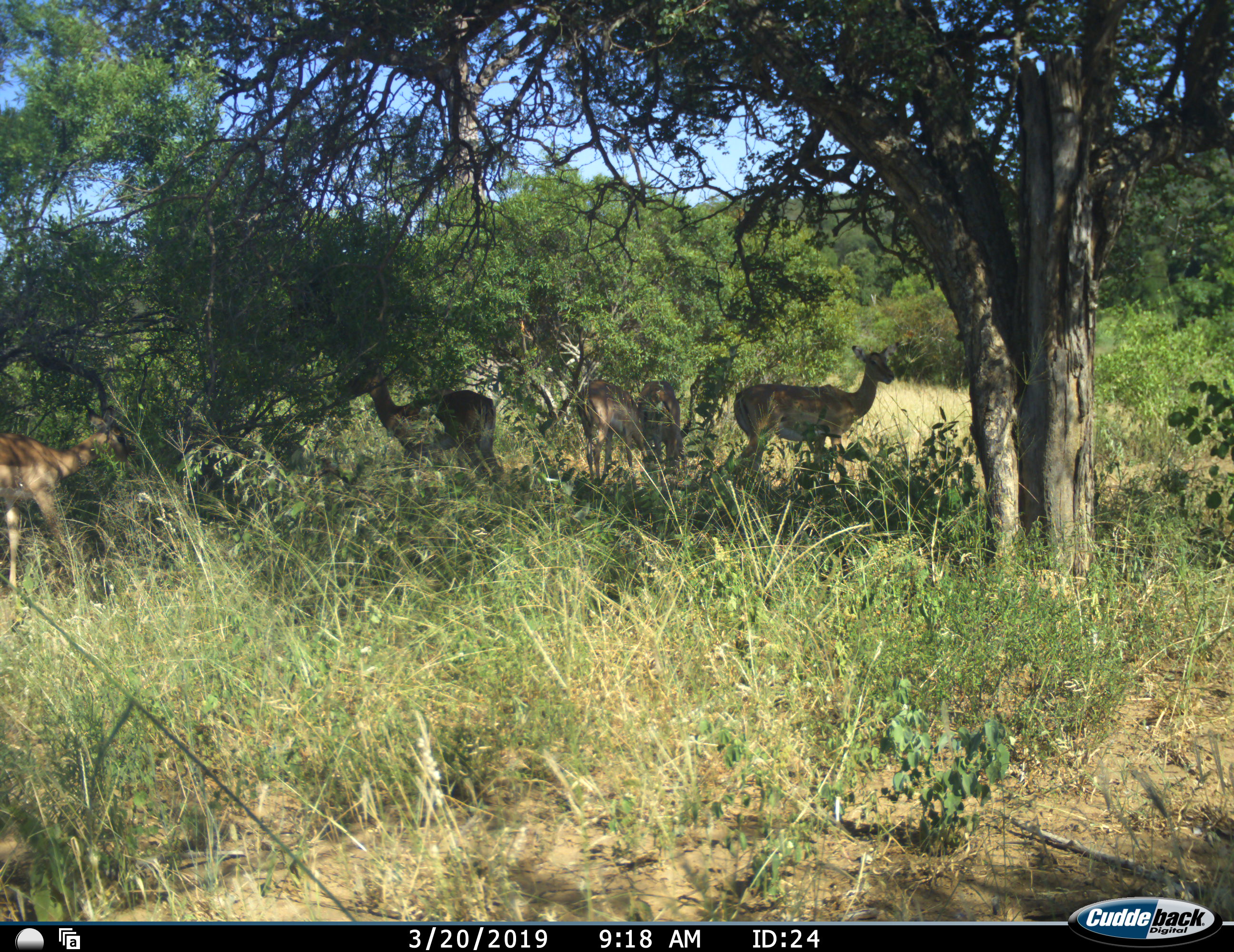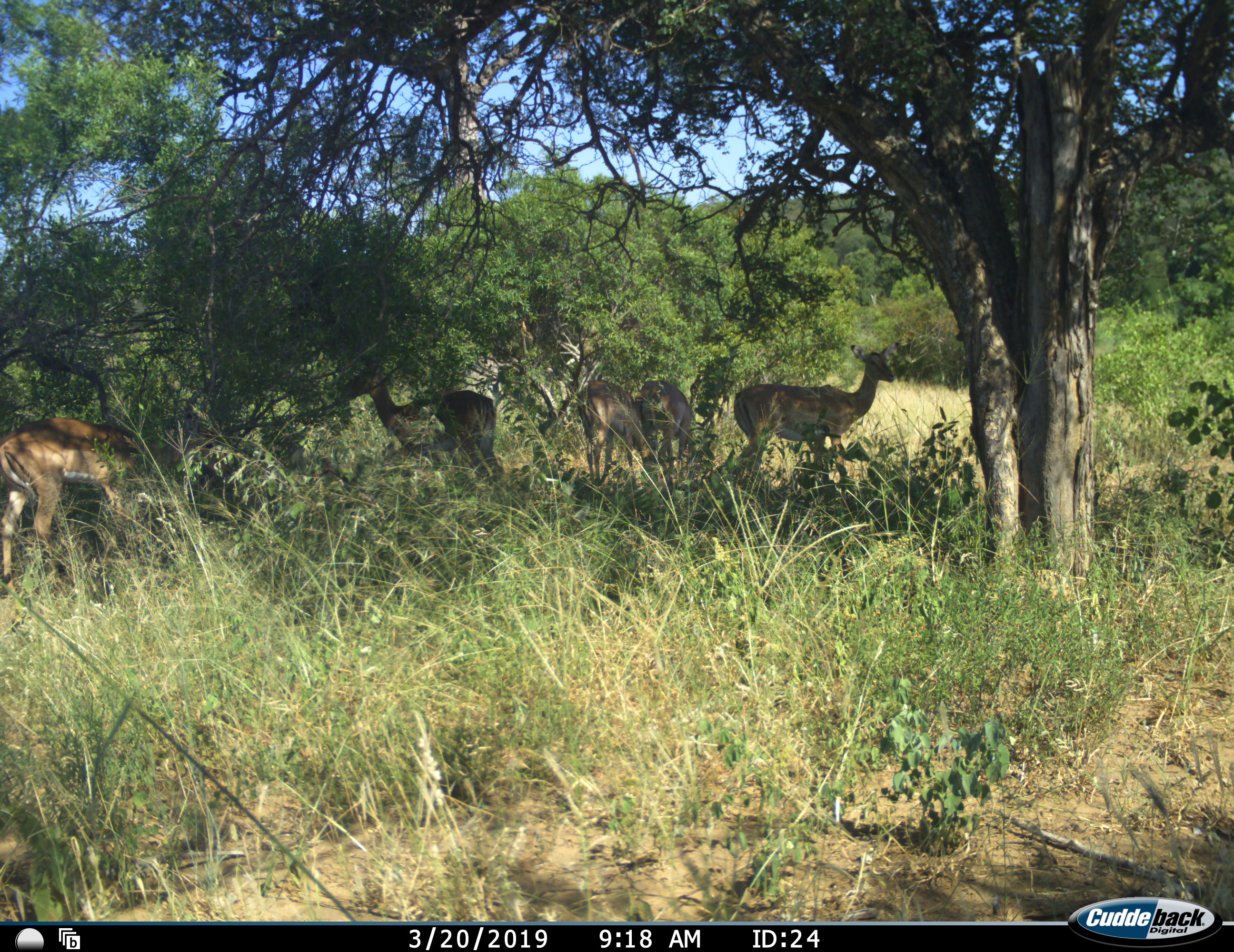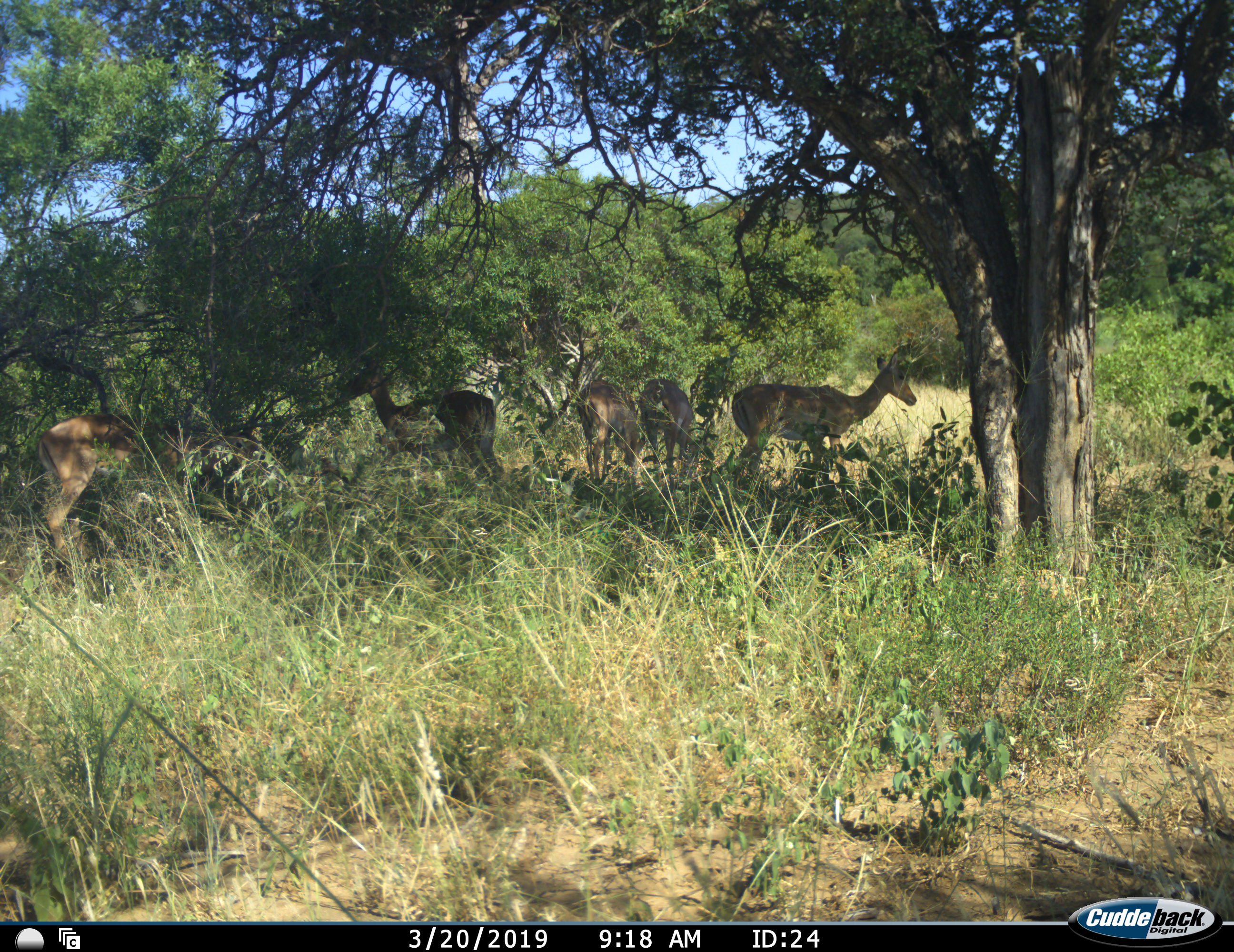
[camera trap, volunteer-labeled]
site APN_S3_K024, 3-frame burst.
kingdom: Animalia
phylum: Chordata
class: Mammalia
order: Artiodactyla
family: Bovidae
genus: Aepyceros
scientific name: Aepyceros melampus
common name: impala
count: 5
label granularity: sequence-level